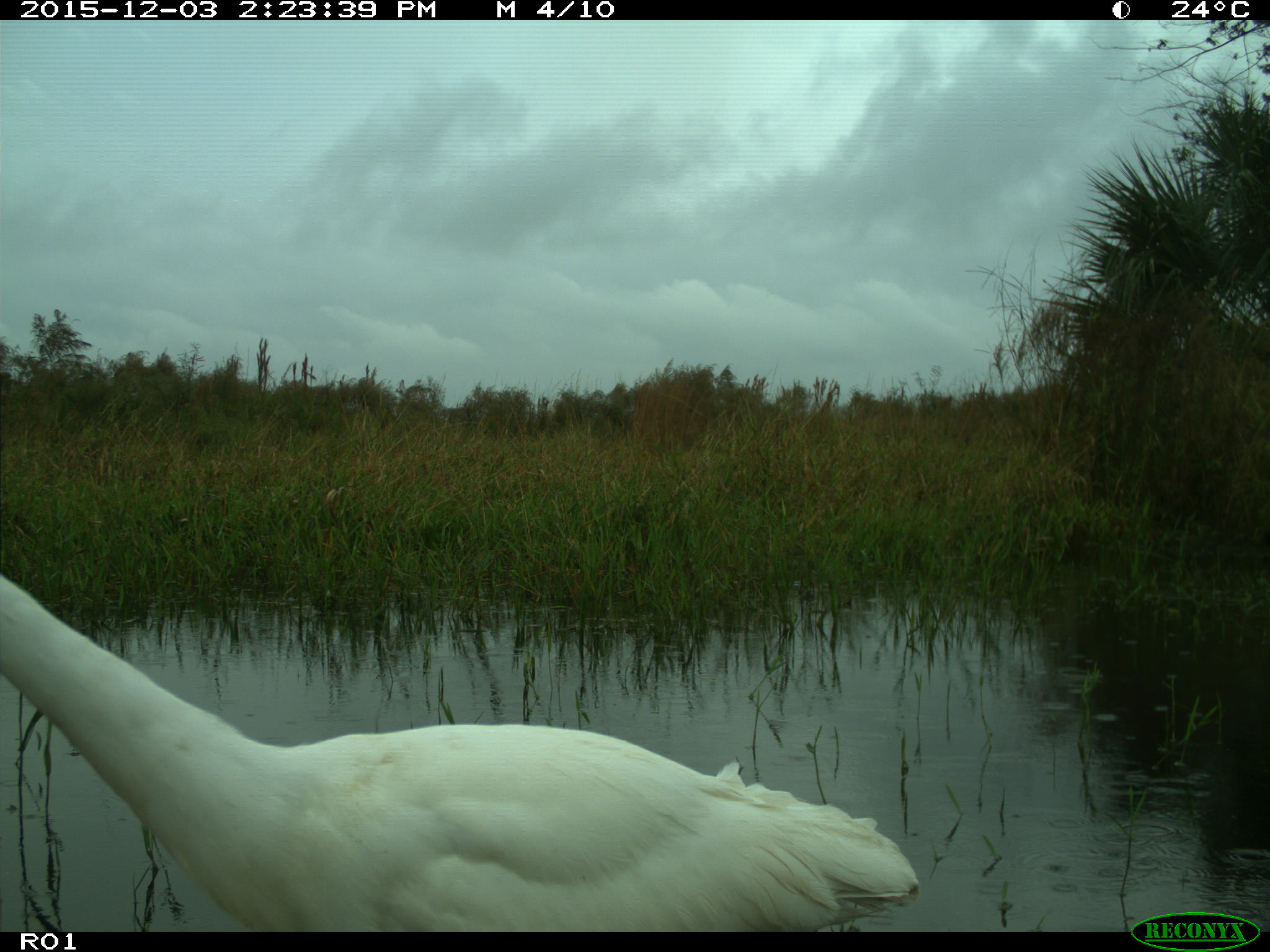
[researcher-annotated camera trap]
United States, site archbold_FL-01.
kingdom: Animalia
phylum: Chordata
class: Aves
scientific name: Aves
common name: birds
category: unidentified bird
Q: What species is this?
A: Unidentified bird (birds) (Aves).